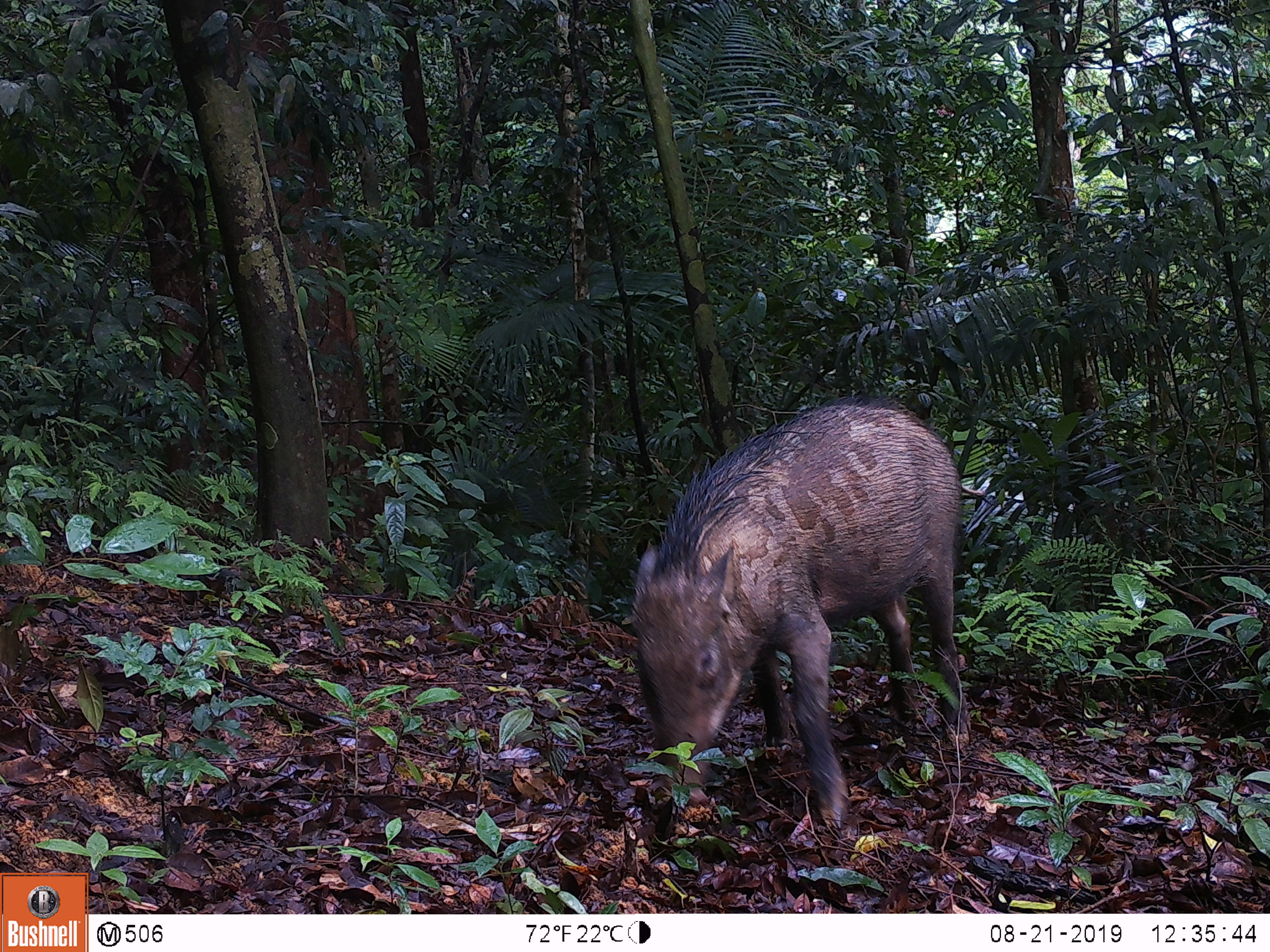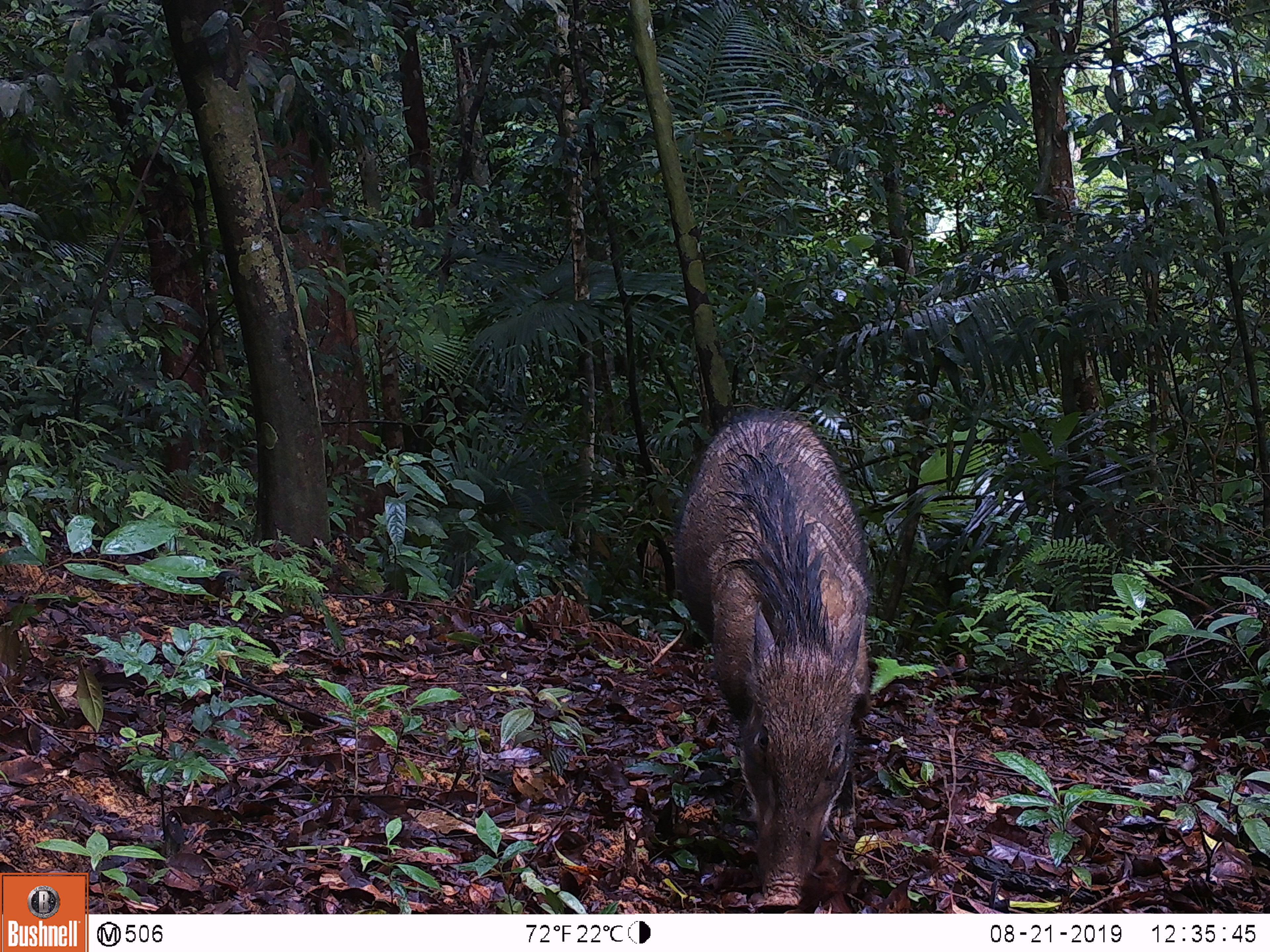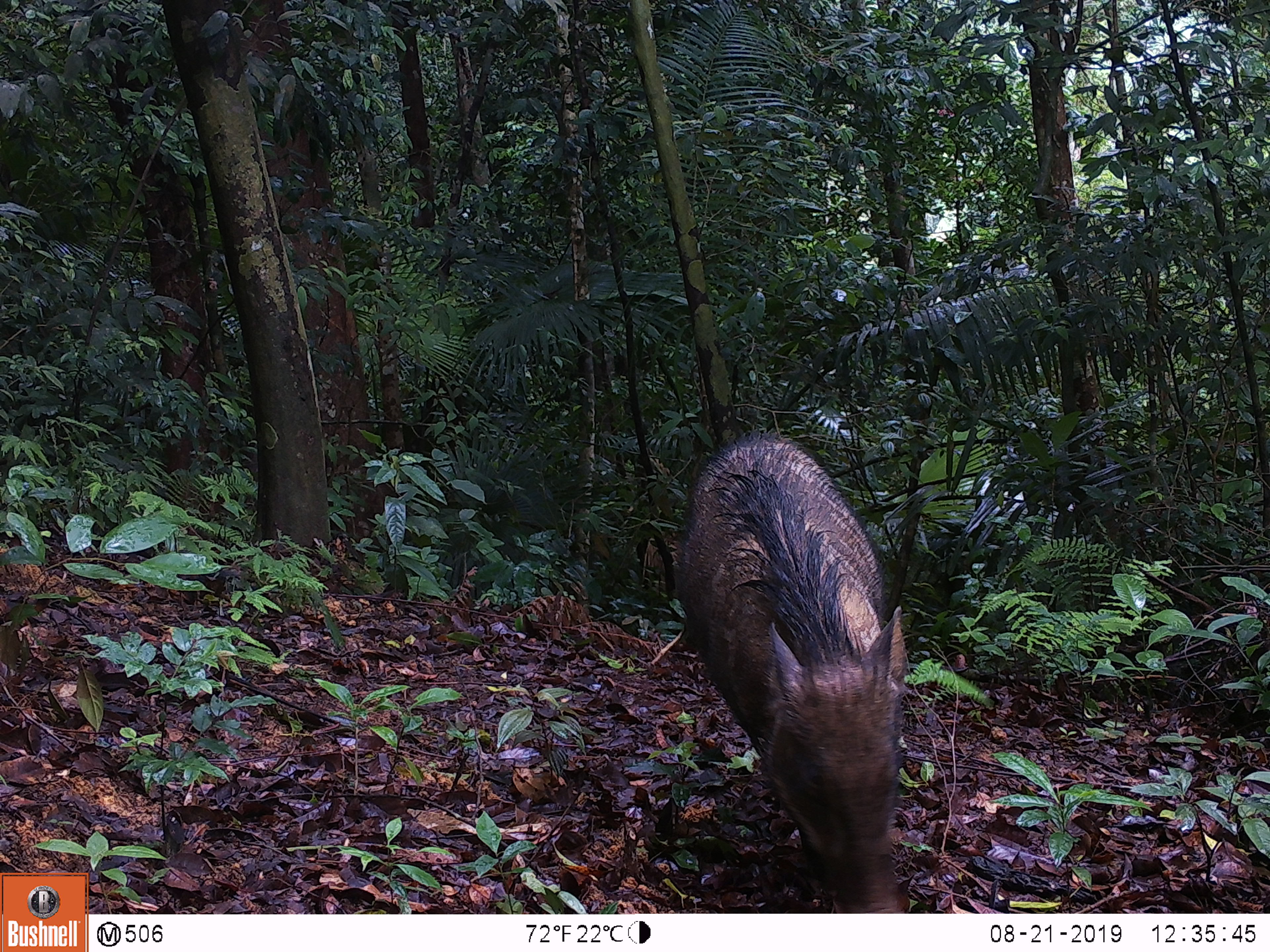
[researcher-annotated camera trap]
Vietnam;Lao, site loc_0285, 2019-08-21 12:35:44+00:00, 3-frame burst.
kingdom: Animalia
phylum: Chordata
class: Mammalia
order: Artiodactyla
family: Suidae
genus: Sus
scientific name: Sus scrofa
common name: eurasian wild pig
Eurasian wild pig (Sus scrofa). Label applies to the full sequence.